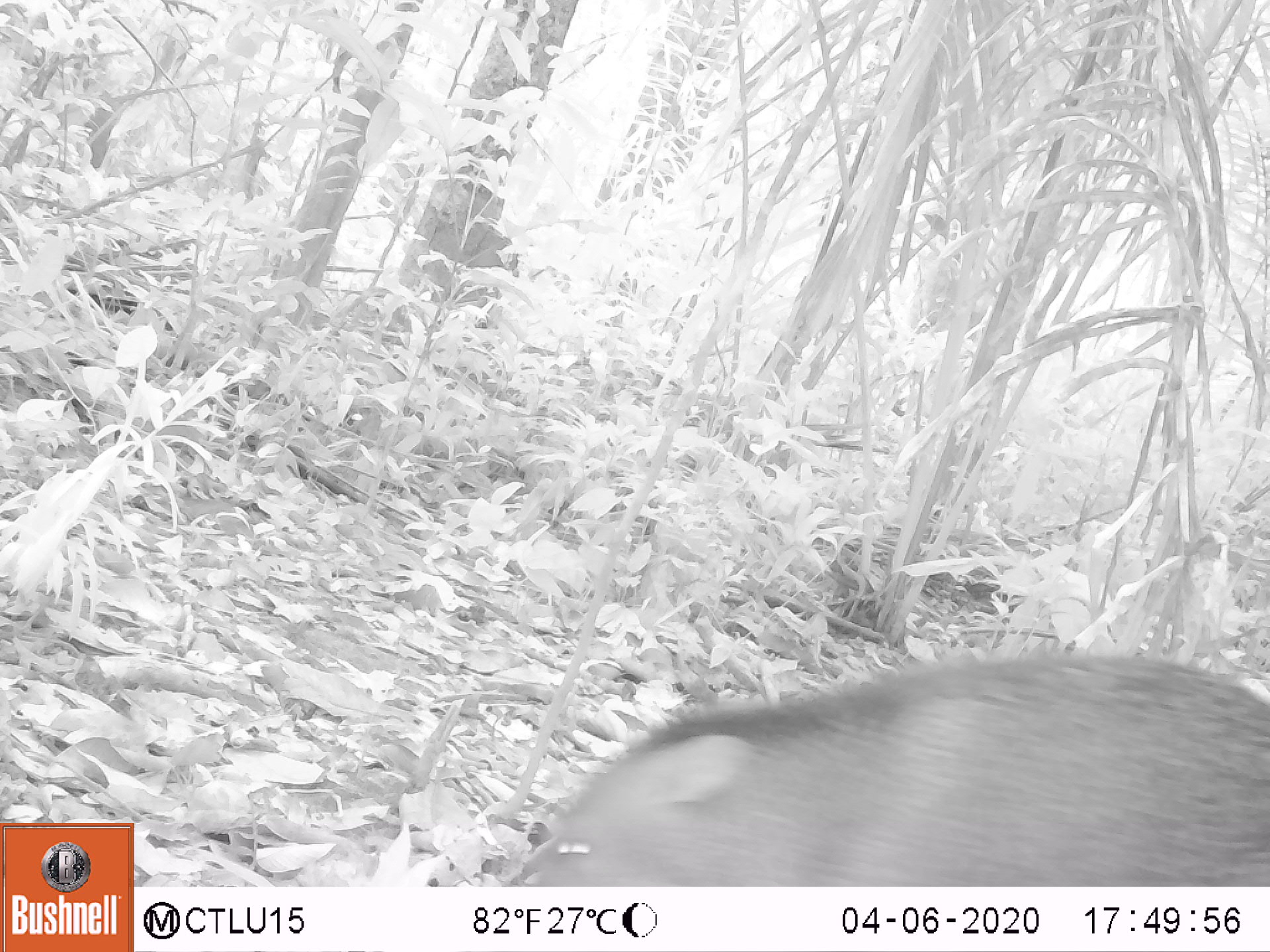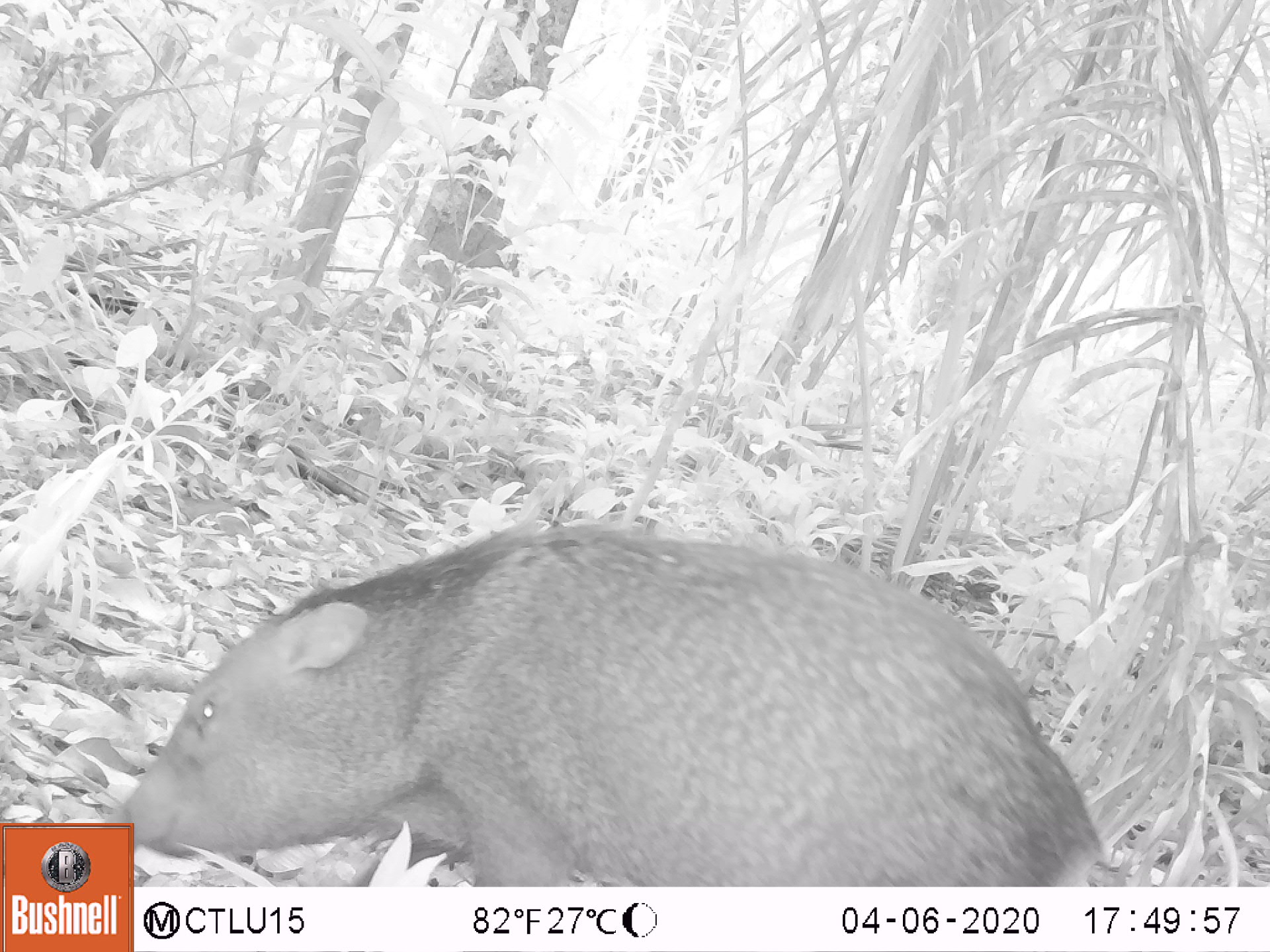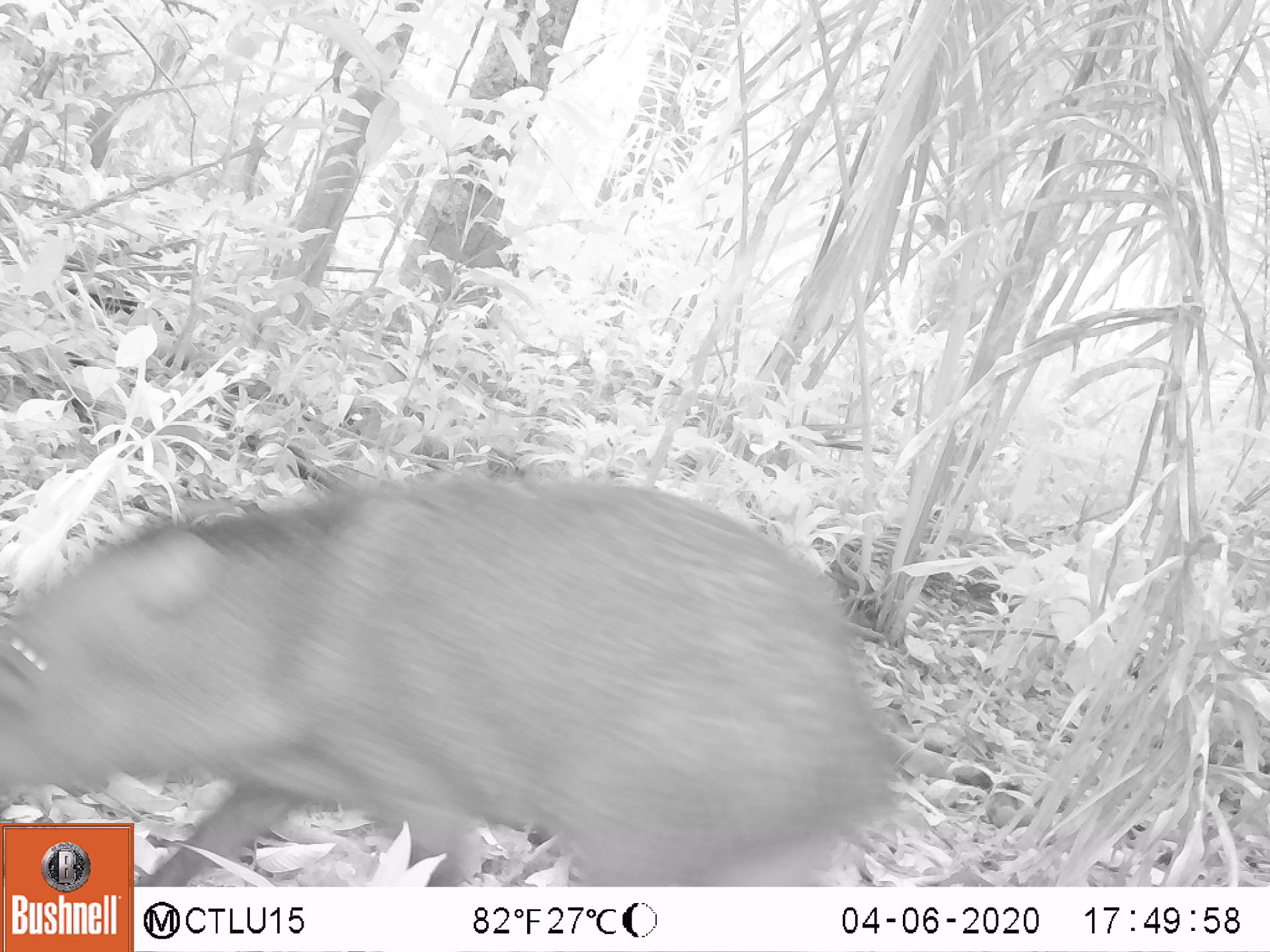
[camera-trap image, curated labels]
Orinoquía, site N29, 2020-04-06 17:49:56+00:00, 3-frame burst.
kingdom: Animalia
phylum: Chordata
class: Mammalia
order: Artiodactyla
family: Tayassuidae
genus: Pecari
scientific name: Pecari tajacu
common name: collared peccary